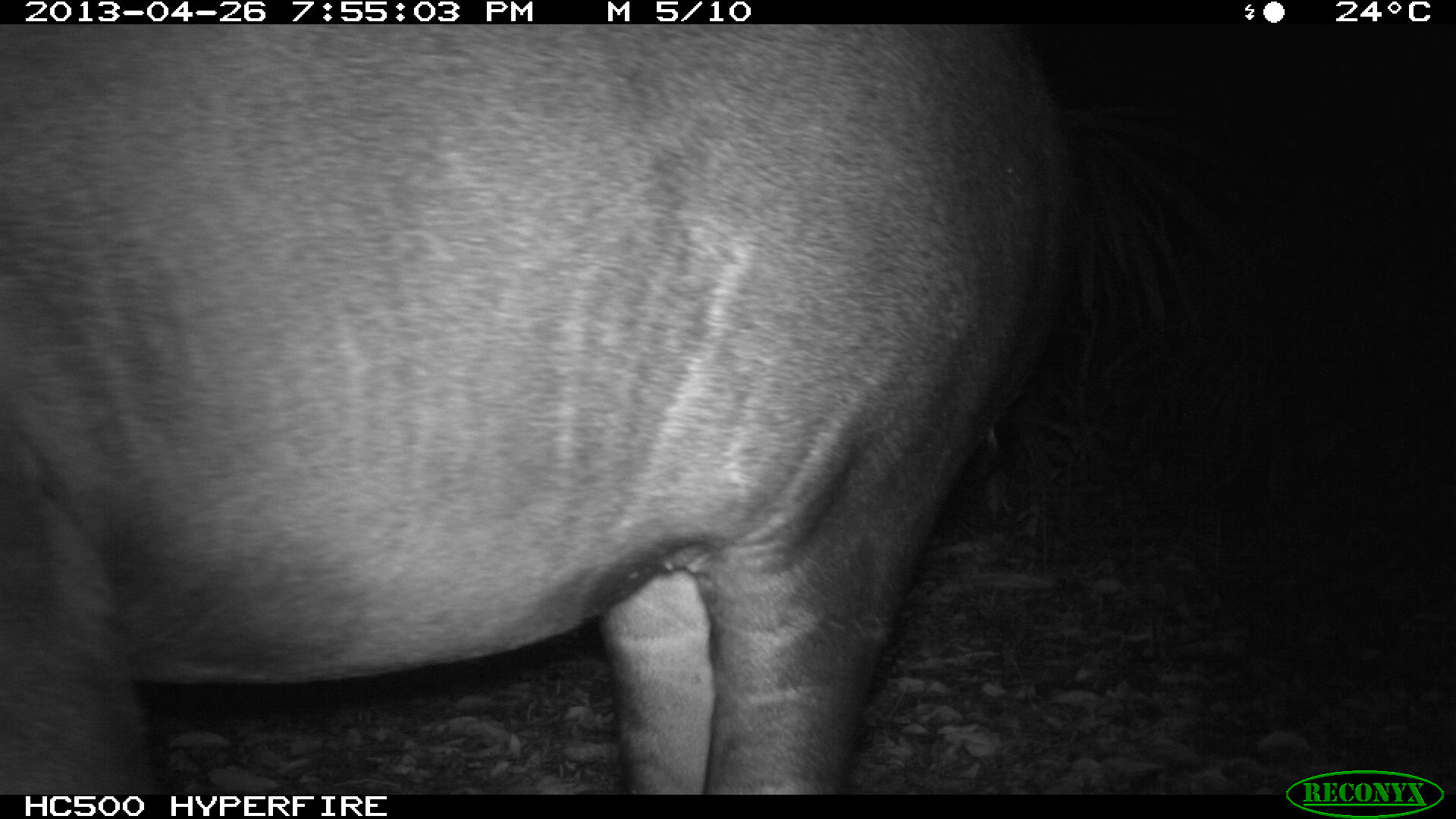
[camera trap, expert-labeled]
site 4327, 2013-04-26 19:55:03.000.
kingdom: Animalia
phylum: Chordata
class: Mammalia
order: Perissodactyla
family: Tapiridae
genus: Tapirus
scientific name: Tapirus bairdii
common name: baird's tapir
Tapirus bairdii (baird's tapir), count 1, sex female.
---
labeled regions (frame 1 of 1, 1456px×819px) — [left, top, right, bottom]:
tapirus bairdii: [0, 24, 1079, 794]